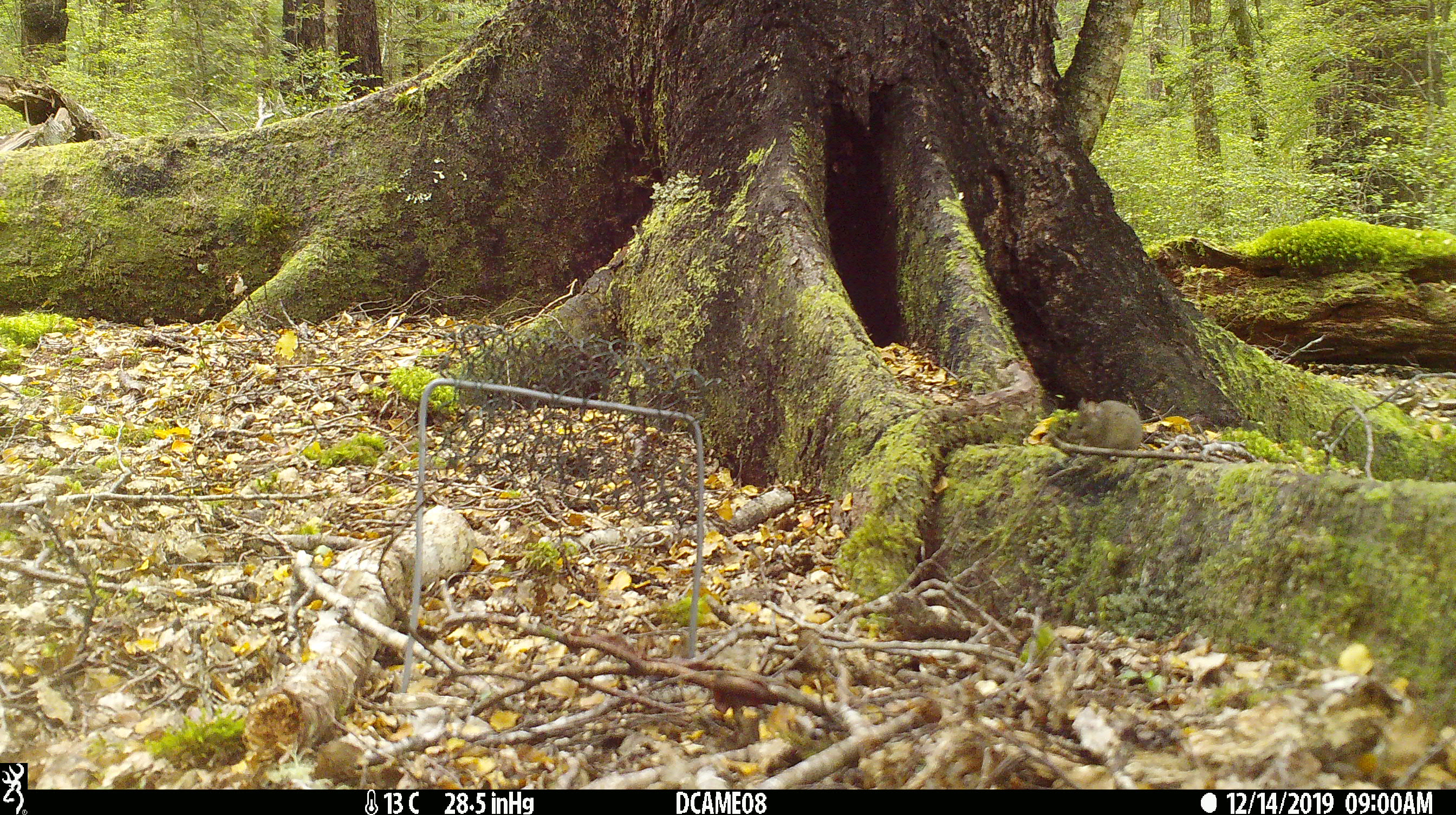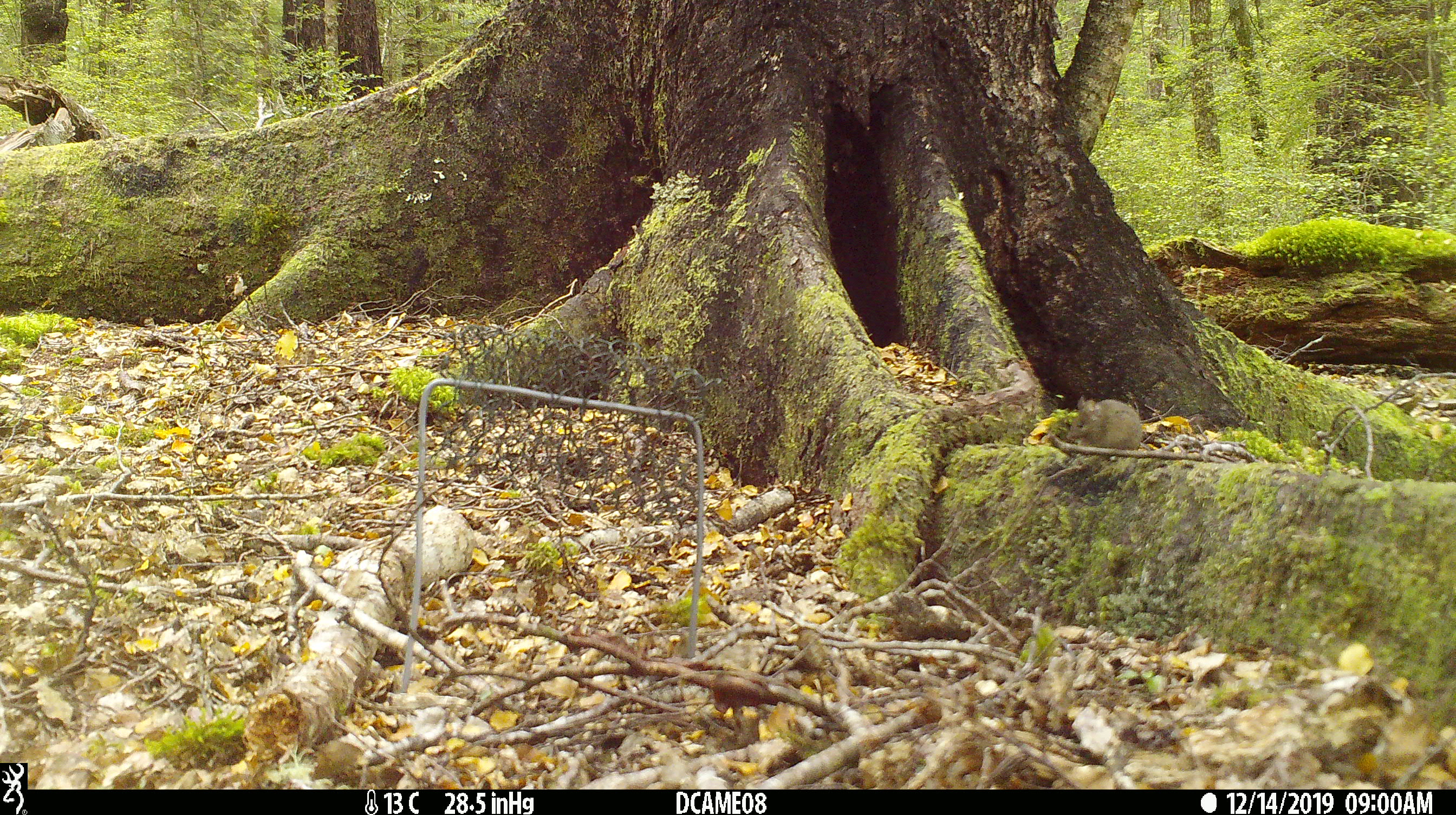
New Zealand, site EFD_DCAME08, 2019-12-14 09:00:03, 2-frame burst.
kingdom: Animalia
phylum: Chordata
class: Mammalia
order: Rodentia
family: Muridae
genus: Mus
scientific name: Mus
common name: mouse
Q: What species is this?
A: Mouse (Mus).